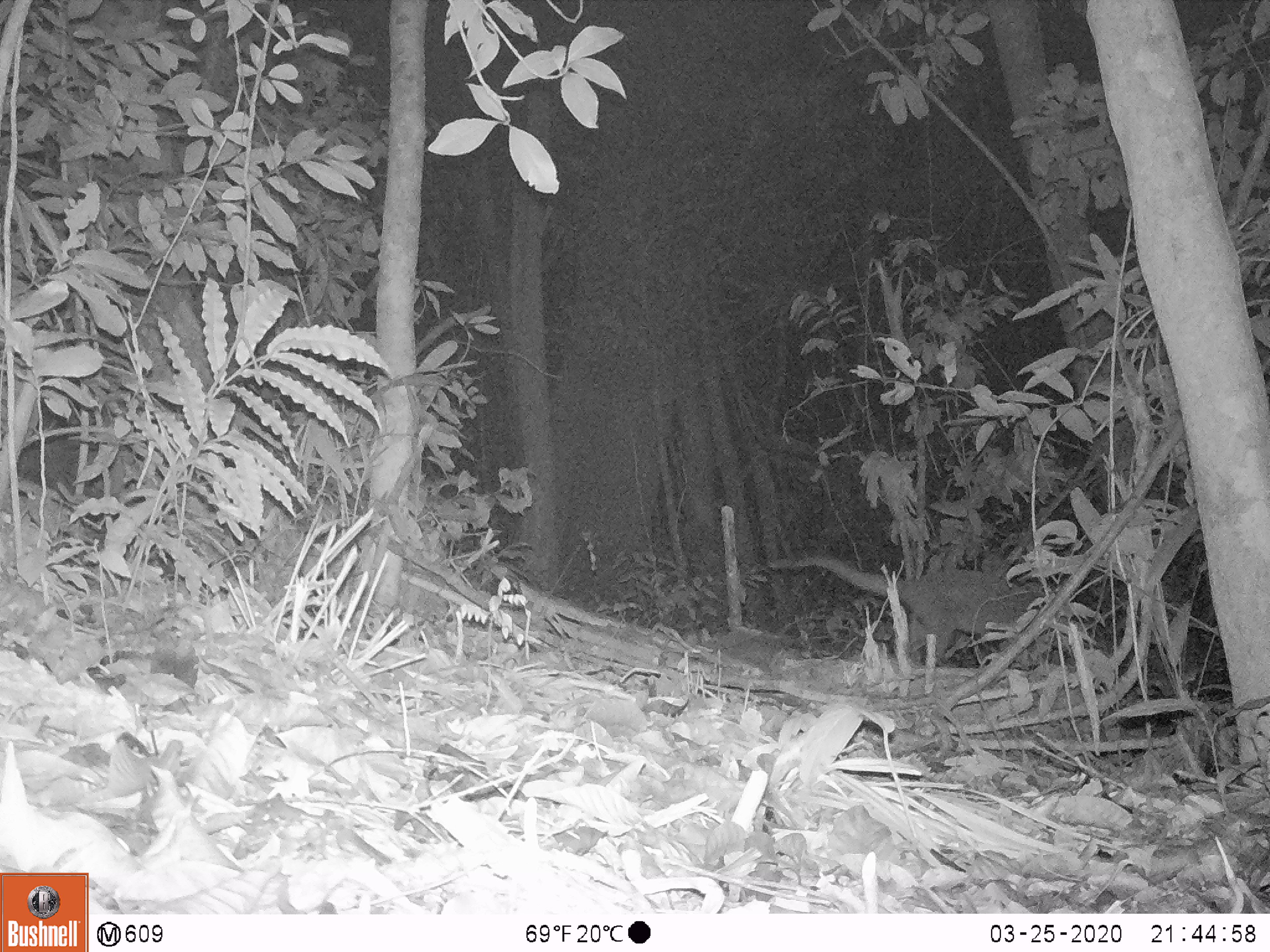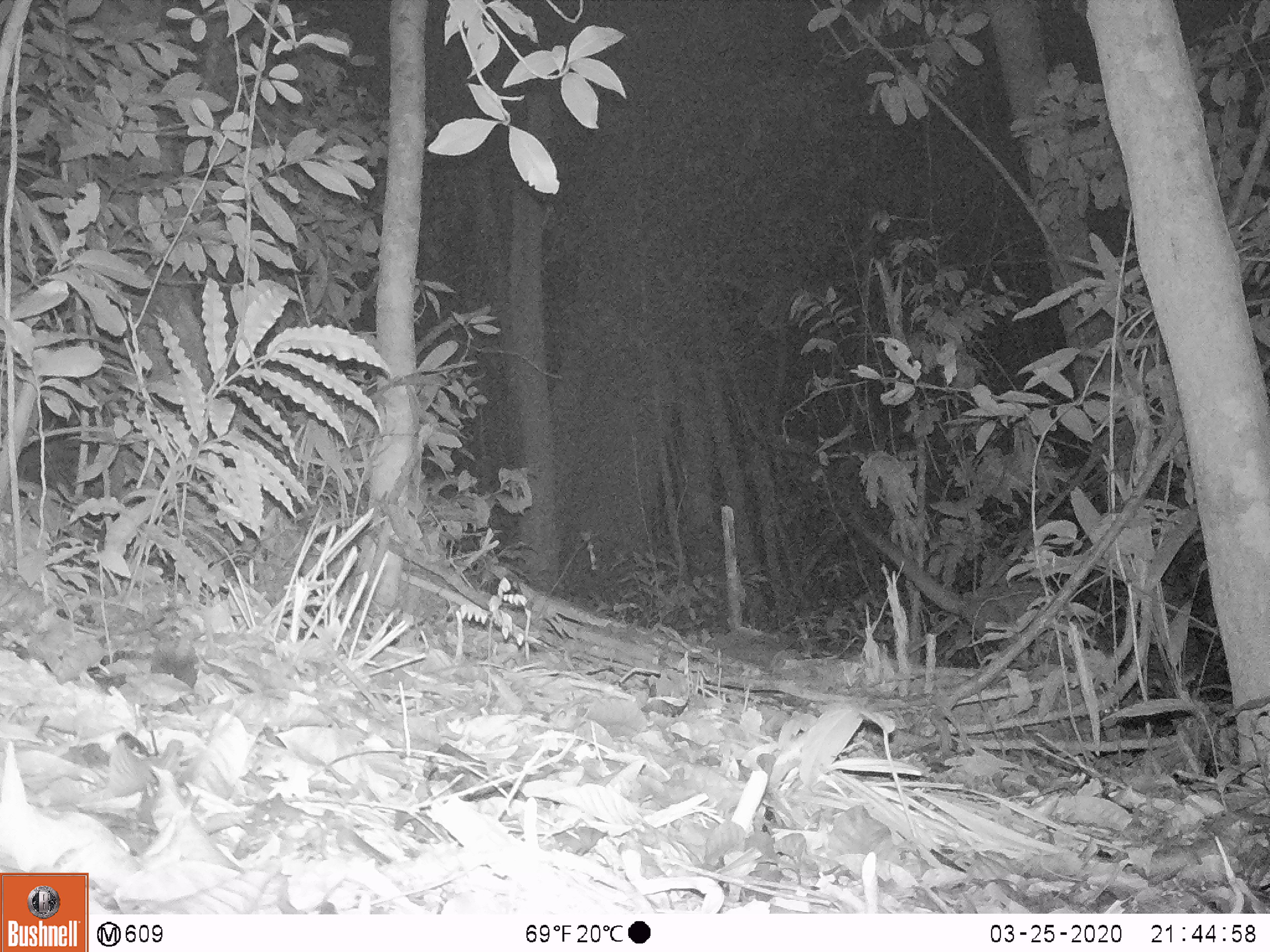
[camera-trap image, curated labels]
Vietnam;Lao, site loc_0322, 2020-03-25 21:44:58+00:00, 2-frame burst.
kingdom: Animalia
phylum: Chordata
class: Mammalia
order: Carnivora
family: Viverridae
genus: Paguma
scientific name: Paguma larvata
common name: masked palm civet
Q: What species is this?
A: Masked palm civet (Paguma larvata).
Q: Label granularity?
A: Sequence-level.